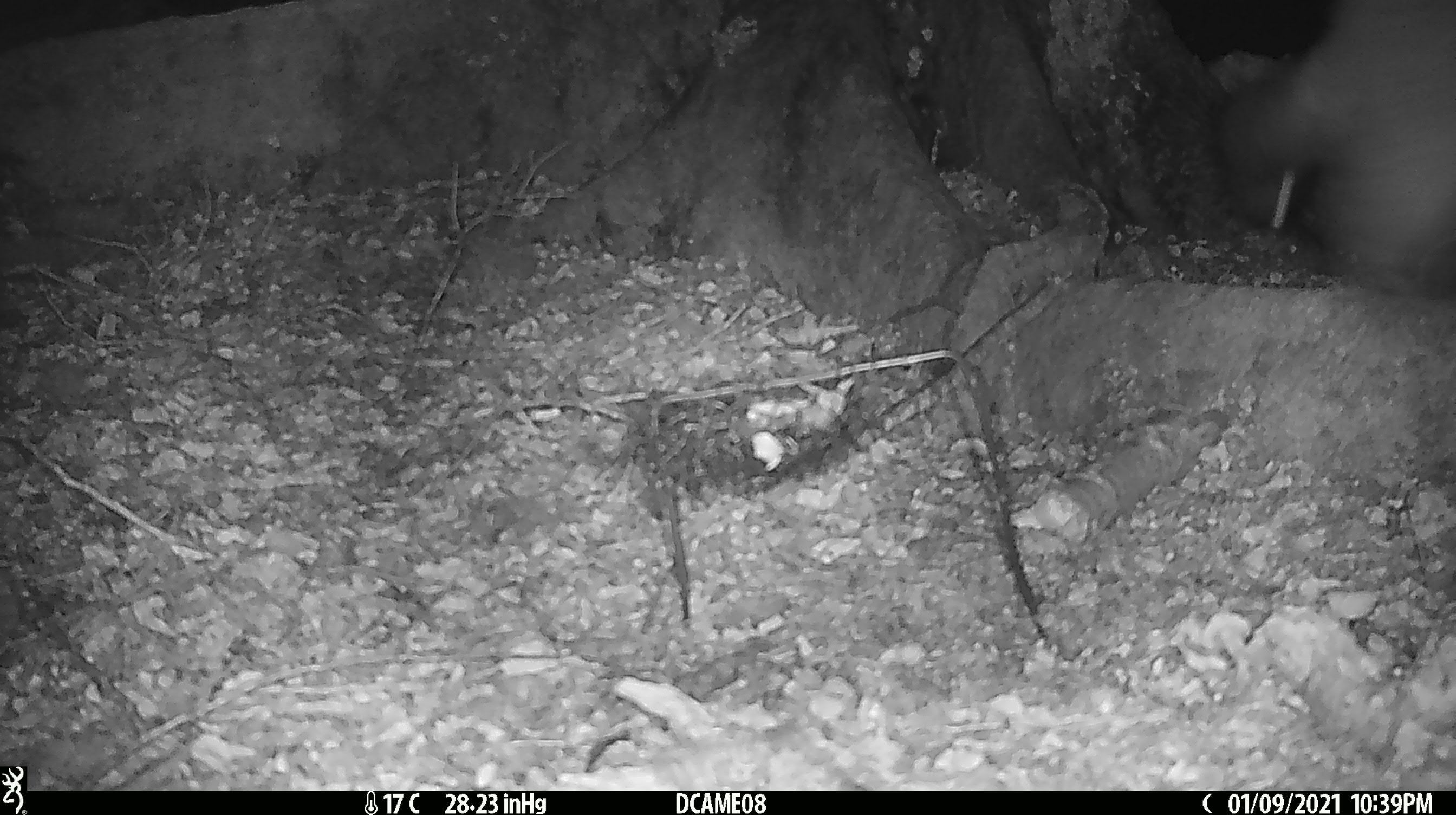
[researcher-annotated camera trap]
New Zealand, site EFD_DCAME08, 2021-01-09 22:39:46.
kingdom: Animalia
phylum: Chordata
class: Mammalia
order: Diprotodontia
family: Phalangeridae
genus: Trichosurus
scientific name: Trichosurus vulpecula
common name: common brushtail possum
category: possum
Possum (common brushtail possum) (Trichosurus vulpecula).